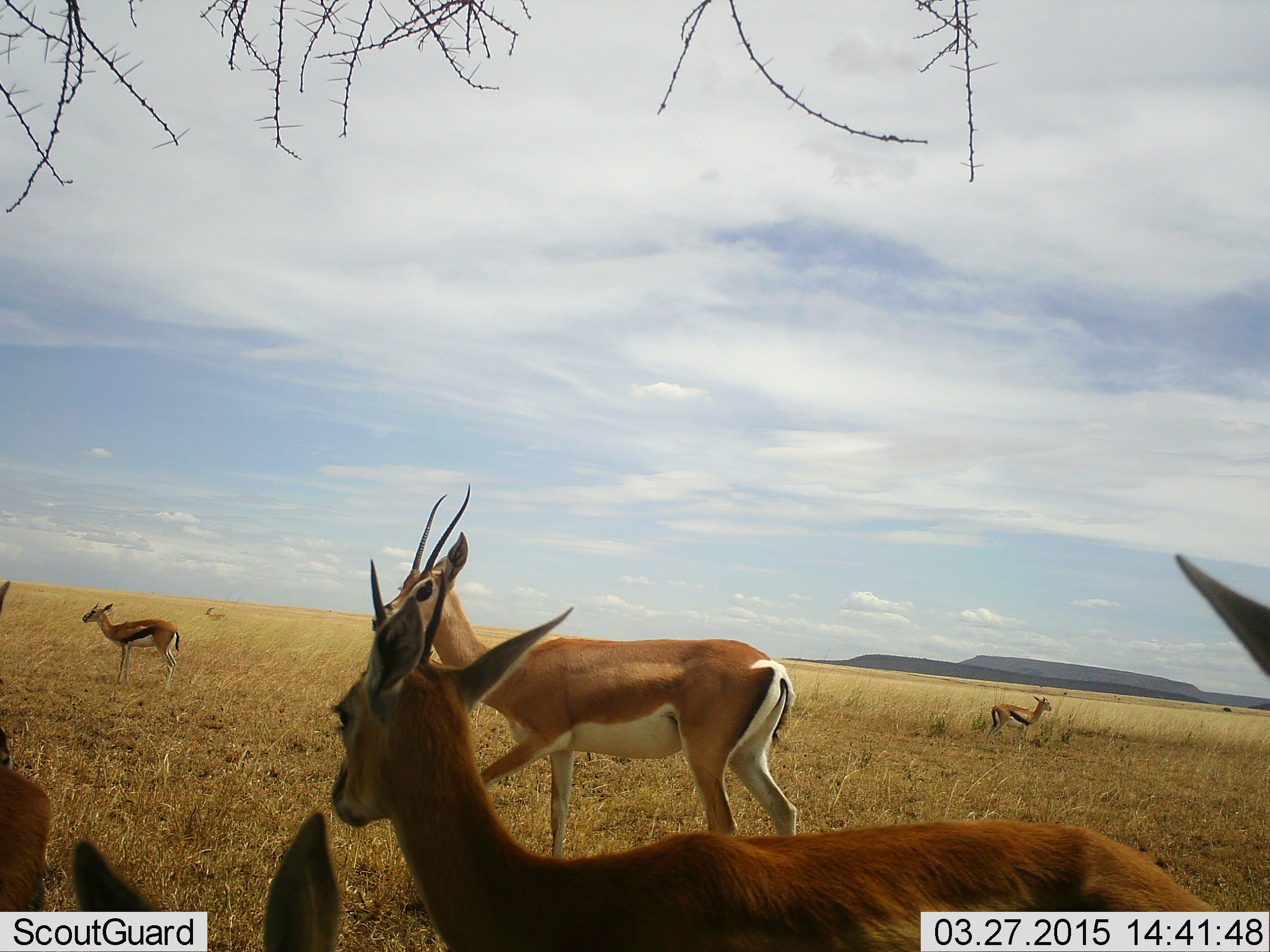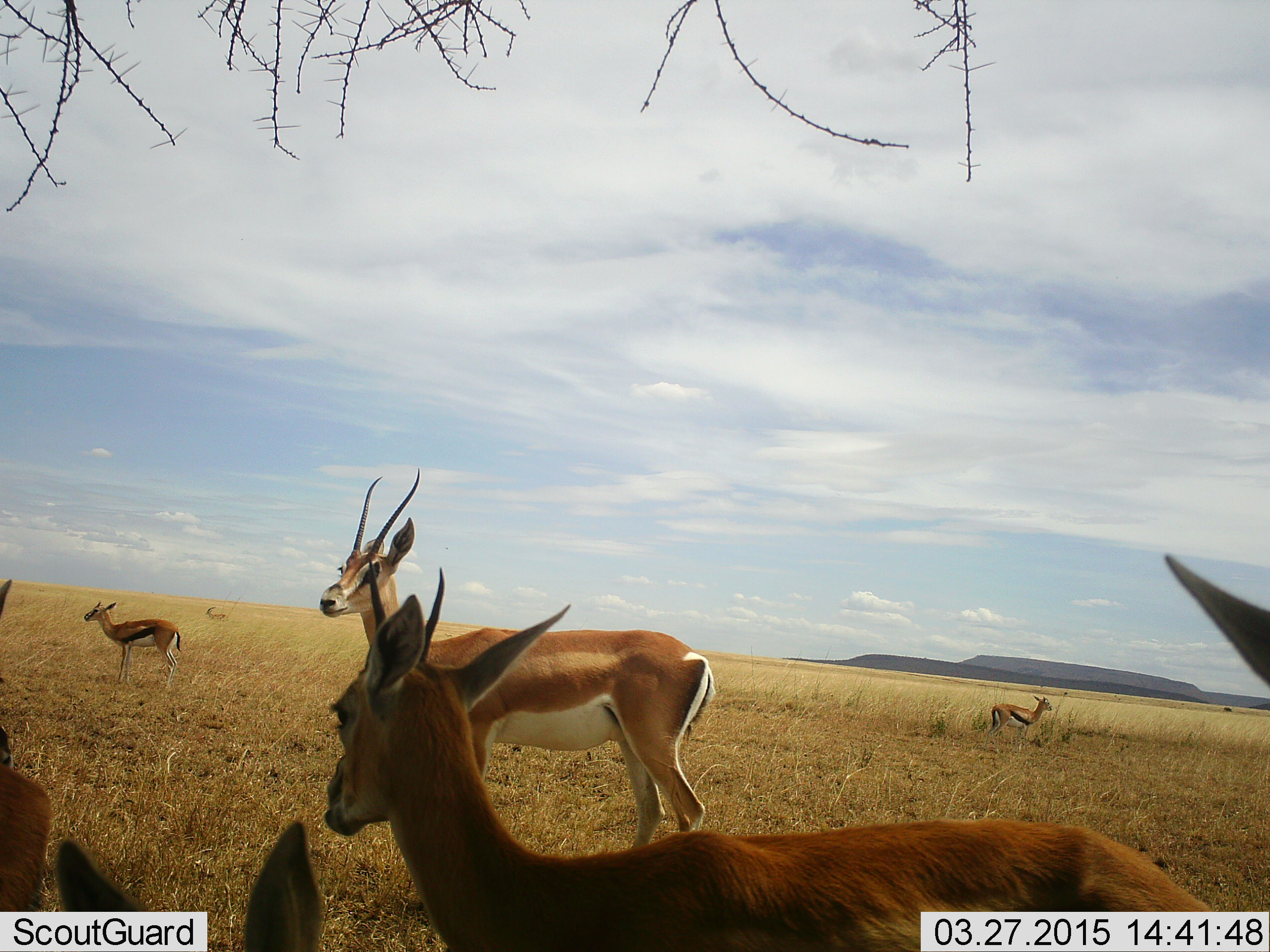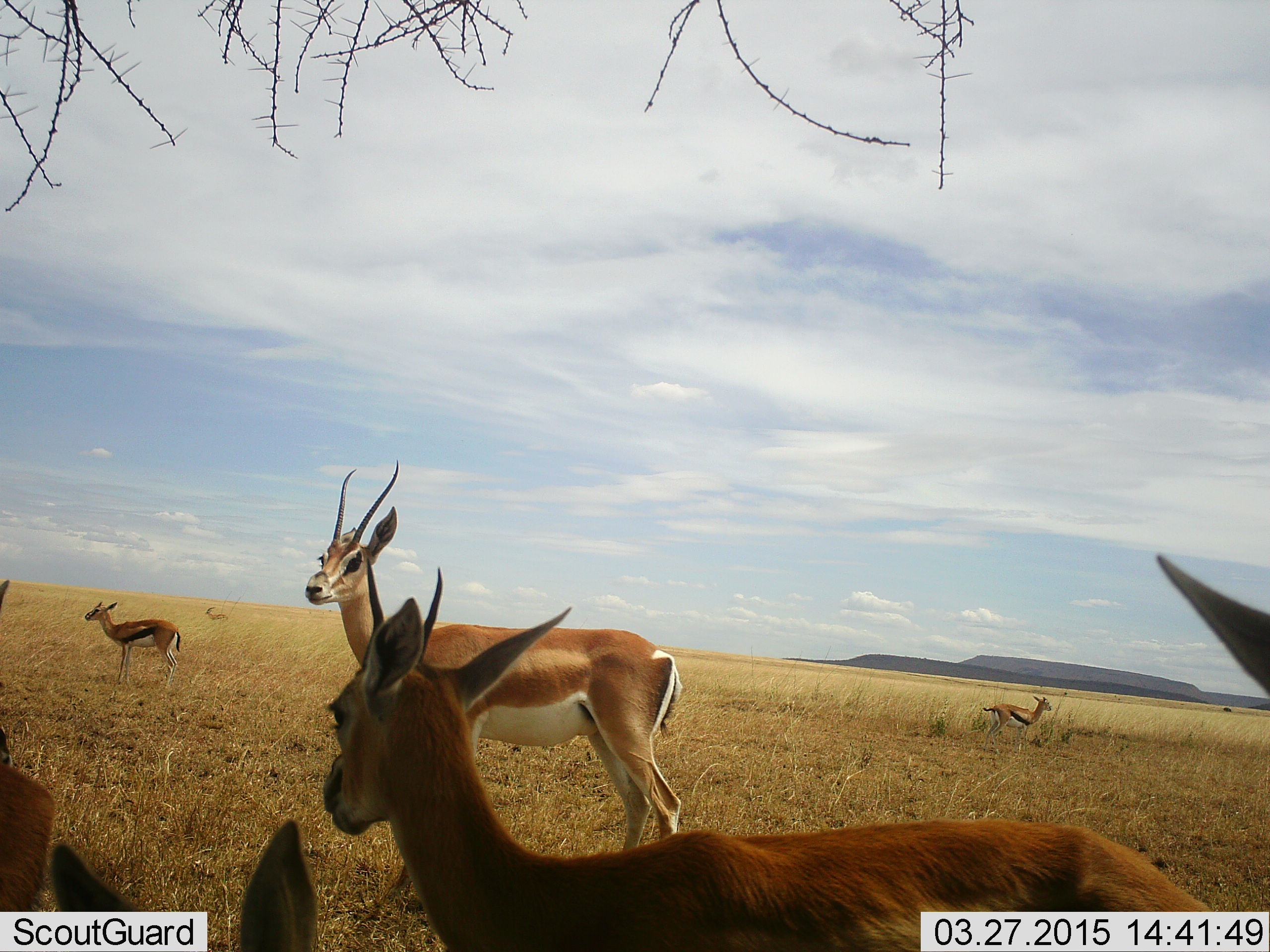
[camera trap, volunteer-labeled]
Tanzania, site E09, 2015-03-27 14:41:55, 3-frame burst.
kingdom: Animalia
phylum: Chordata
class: Mammalia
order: Artiodactyla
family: Bovidae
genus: Eudorcas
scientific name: Eudorcas thomsonii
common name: thomson's gazelle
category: gazellethomsons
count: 7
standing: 95%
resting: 15%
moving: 20%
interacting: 5%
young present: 5%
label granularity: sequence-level